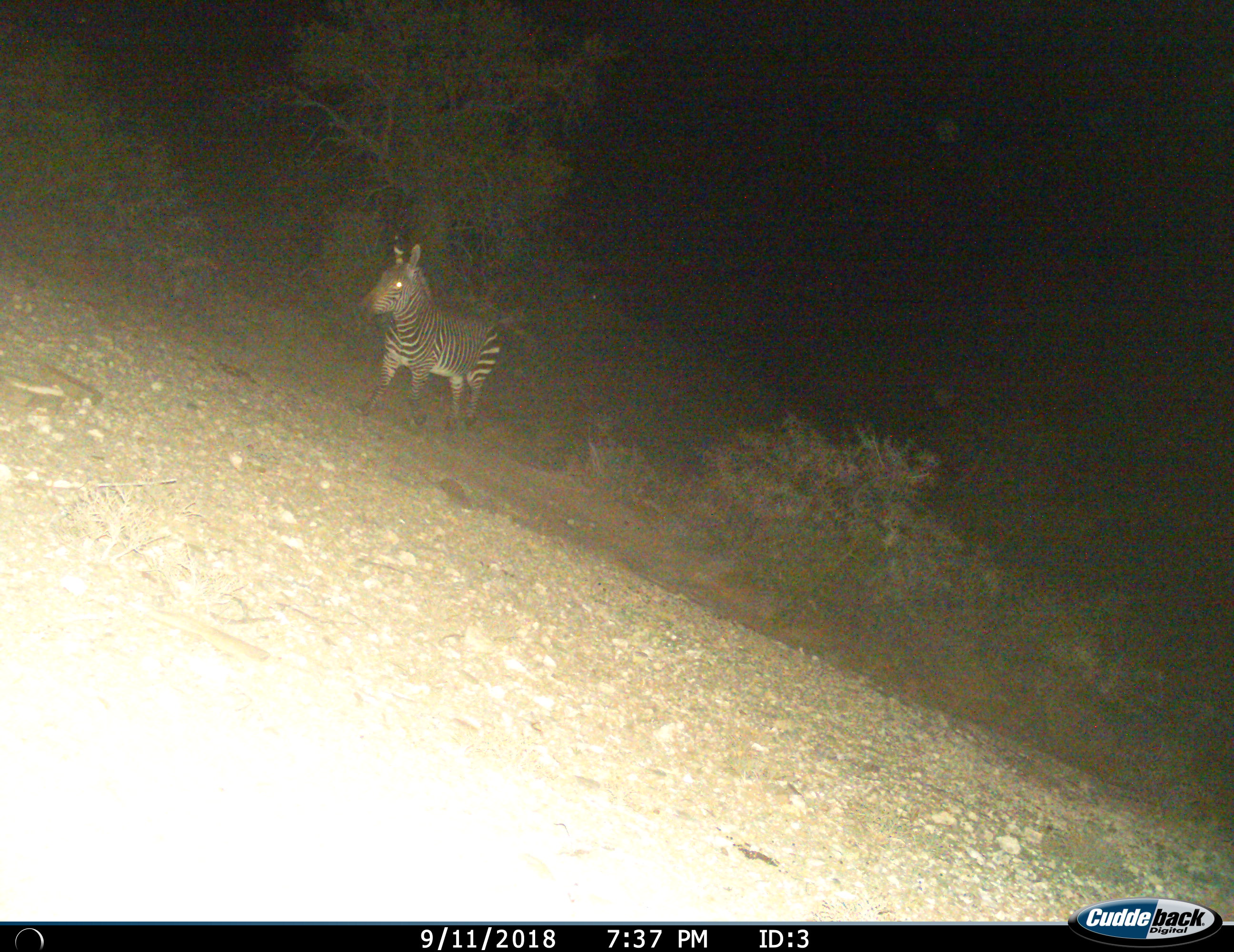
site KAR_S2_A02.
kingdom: Animalia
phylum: Chordata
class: Mammalia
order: Perissodactyla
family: Equidae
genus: Equus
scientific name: Equus zebra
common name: mountain zebra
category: zebramountain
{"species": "zebramountain (mountain zebra) (Equus zebra)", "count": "1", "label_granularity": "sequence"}